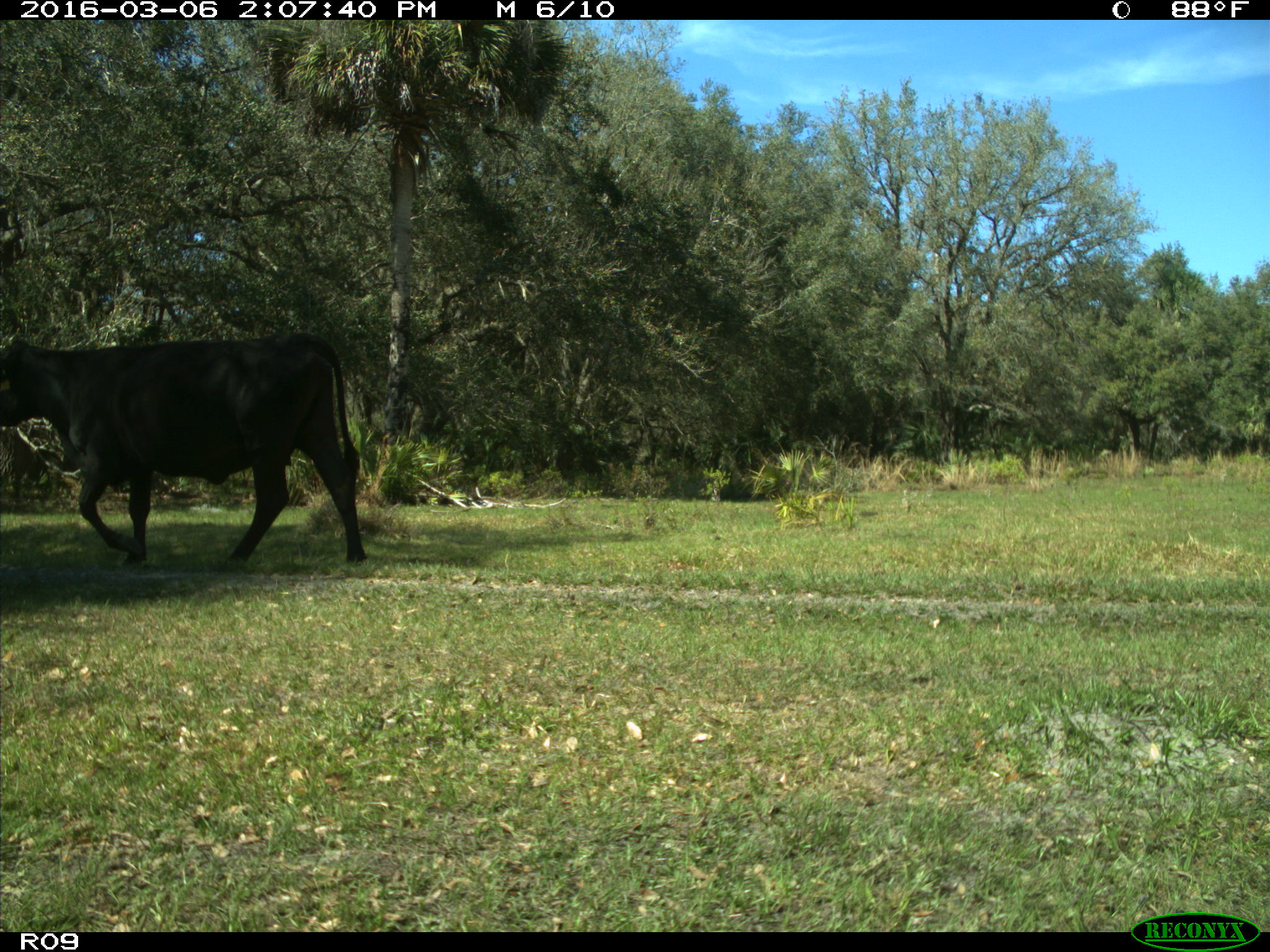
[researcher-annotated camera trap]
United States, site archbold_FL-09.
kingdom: Animalia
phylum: Chordata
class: Mammalia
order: Artiodactyla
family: Bovidae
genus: Bos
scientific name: Bos taurus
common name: domestic cow